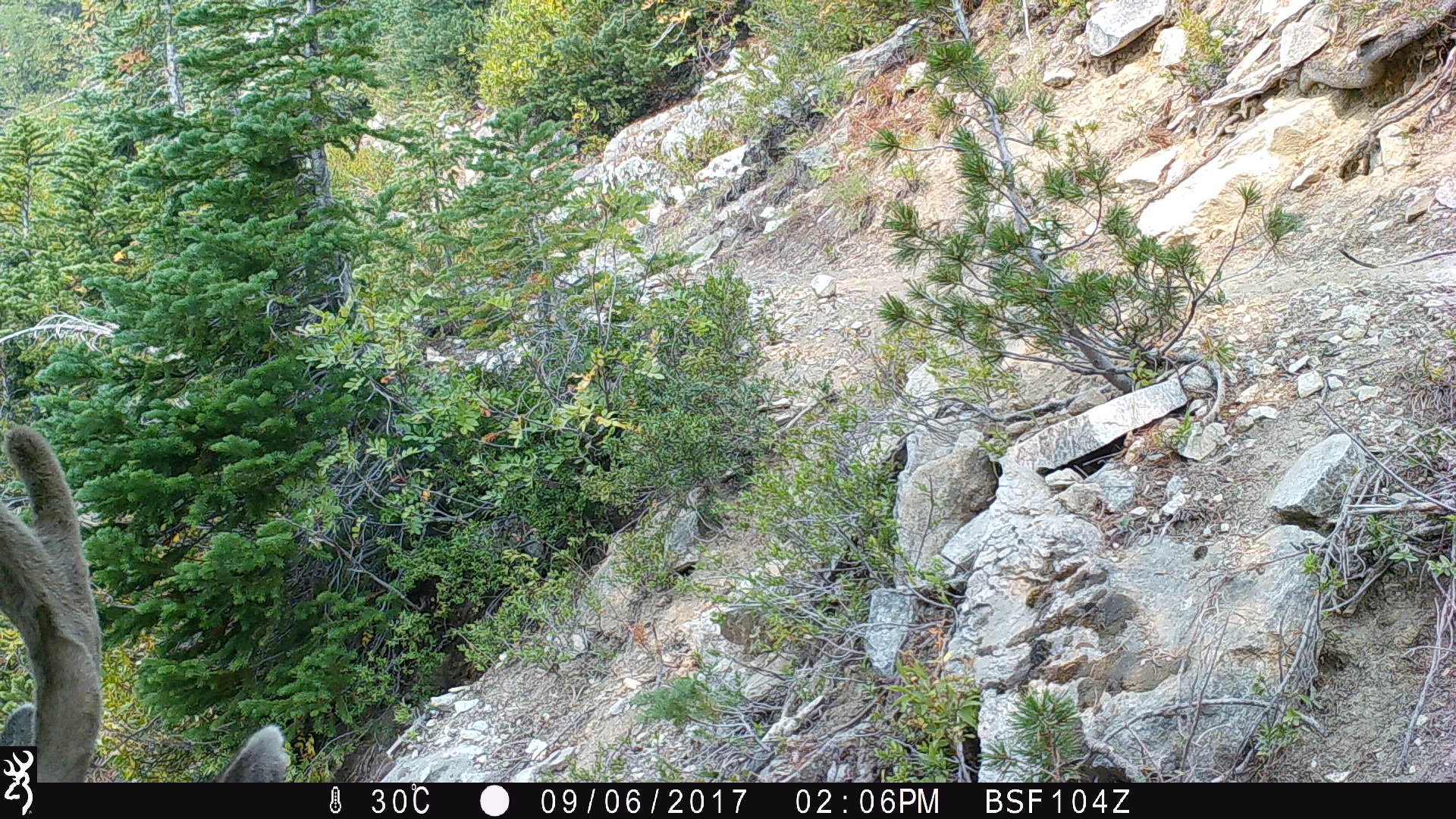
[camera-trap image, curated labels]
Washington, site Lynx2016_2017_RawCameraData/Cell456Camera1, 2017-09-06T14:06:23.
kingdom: Animalia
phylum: Chordata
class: Mammalia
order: Artiodactyla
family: Cervidae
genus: Odocoileus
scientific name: Odocoileus hemionus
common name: mule deer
Odocoileus hemionus (mule deer). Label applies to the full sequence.